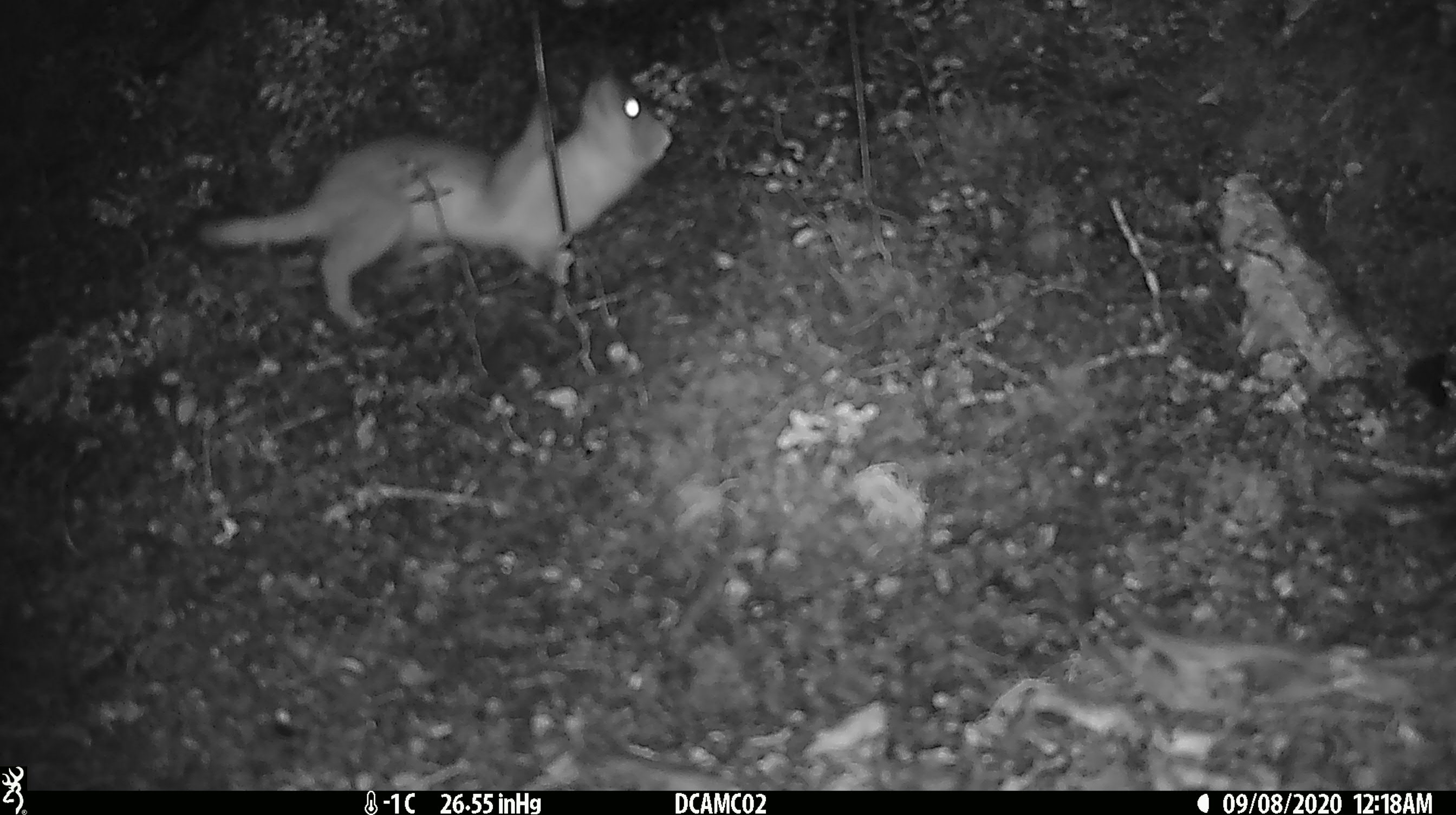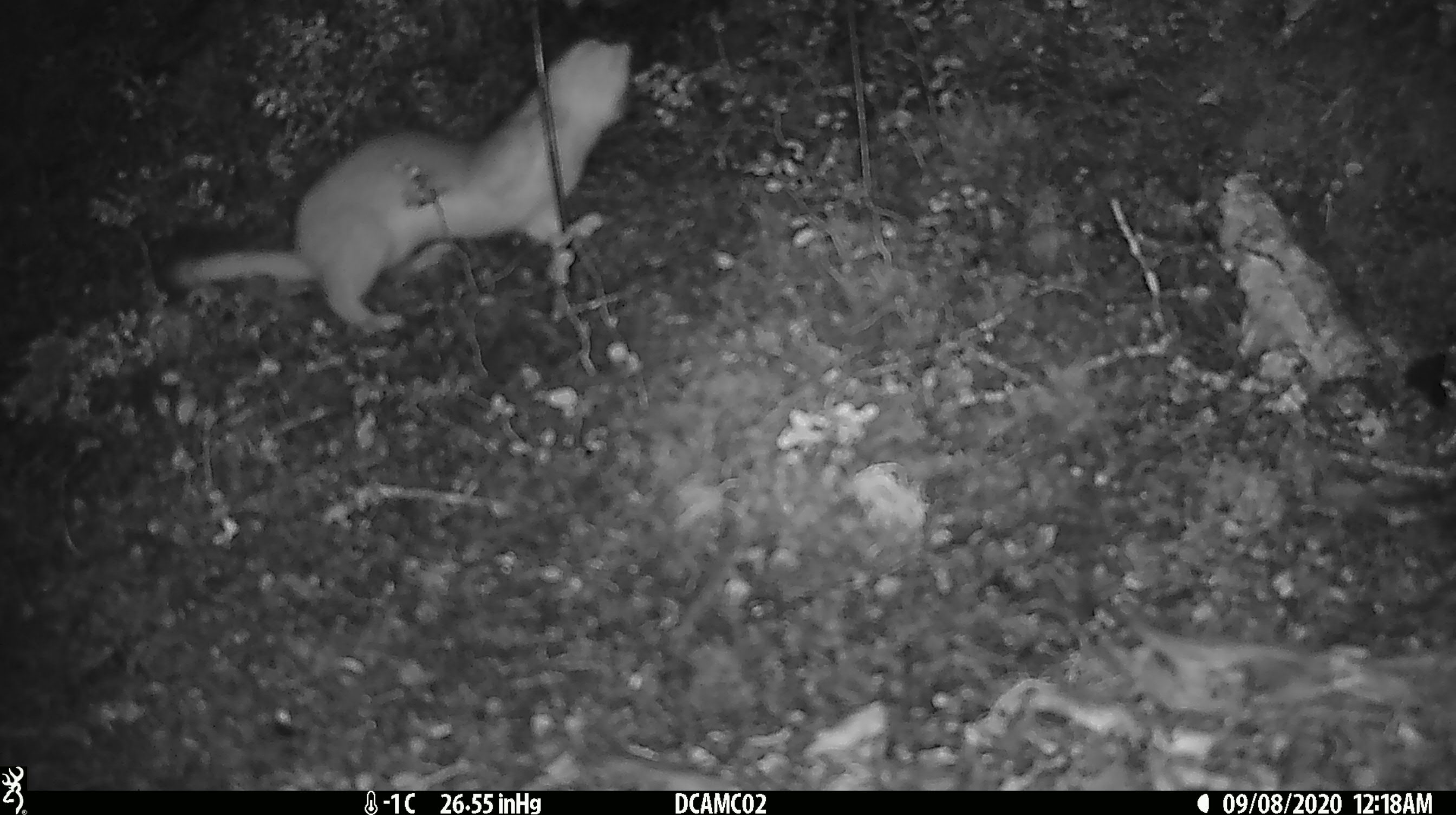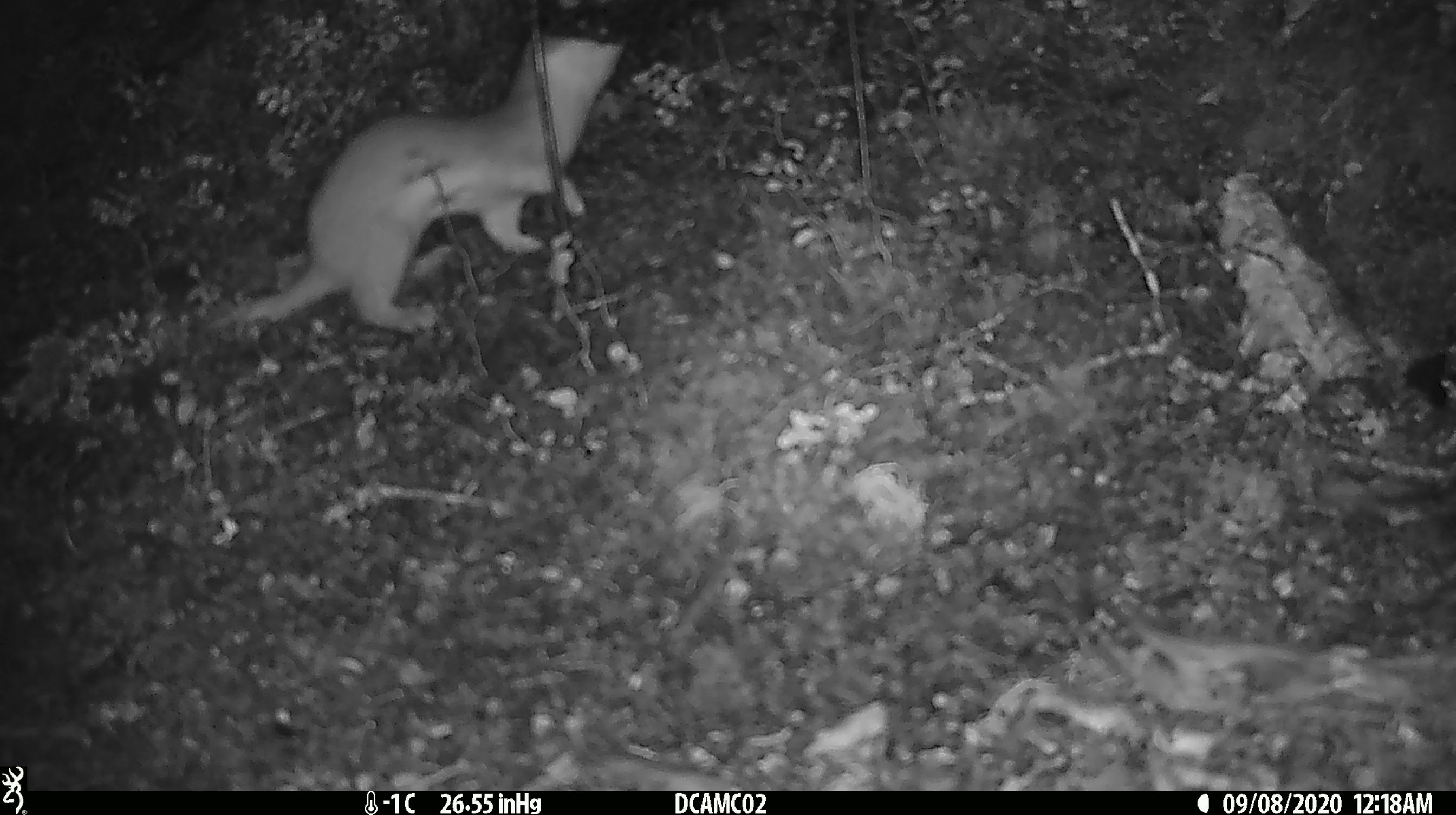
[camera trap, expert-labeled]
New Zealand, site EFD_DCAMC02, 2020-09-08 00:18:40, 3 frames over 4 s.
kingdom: Animalia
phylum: Chordata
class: Mammalia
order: Carnivora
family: Mustelidae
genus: Mustela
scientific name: Mustela erminea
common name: stoat